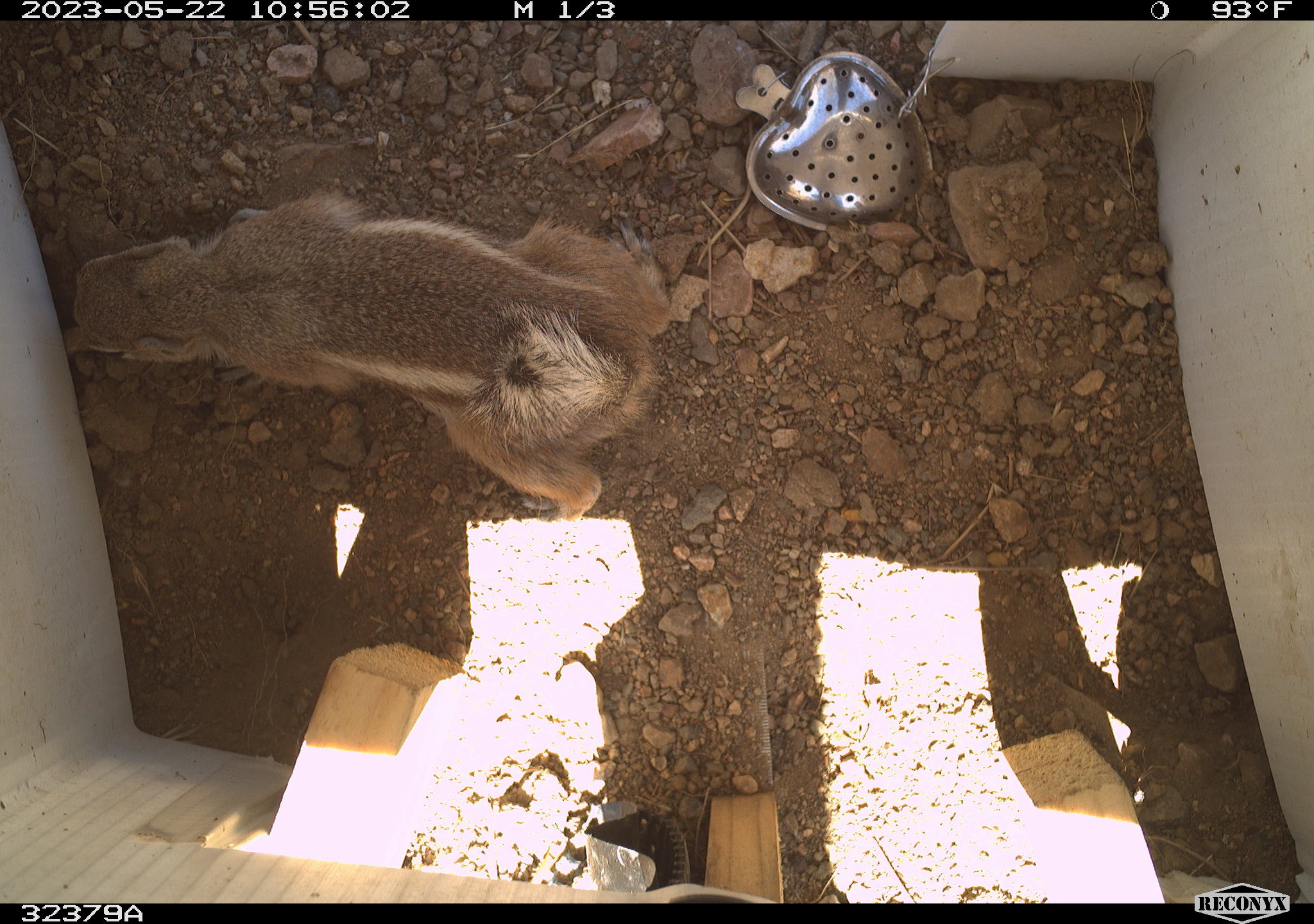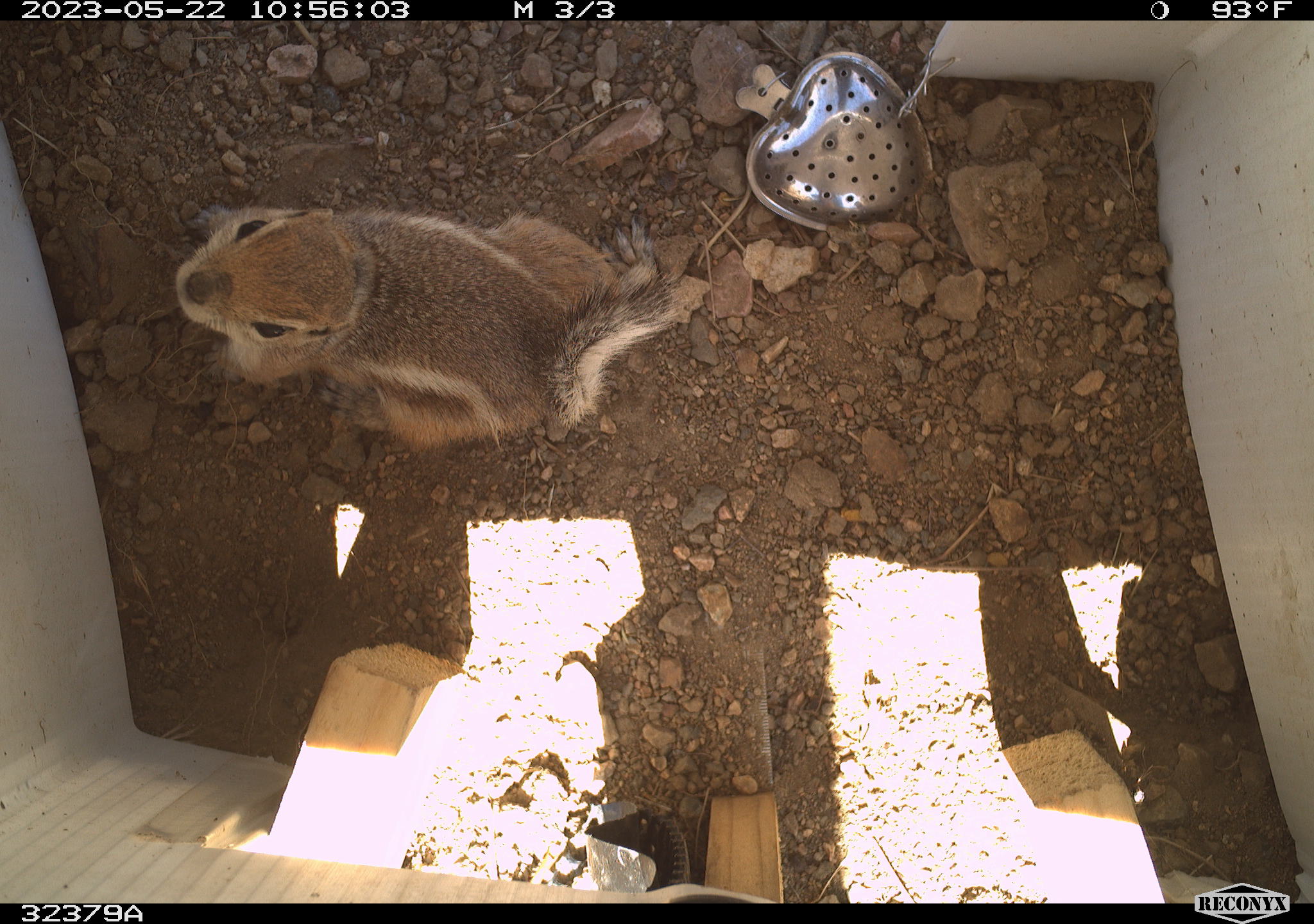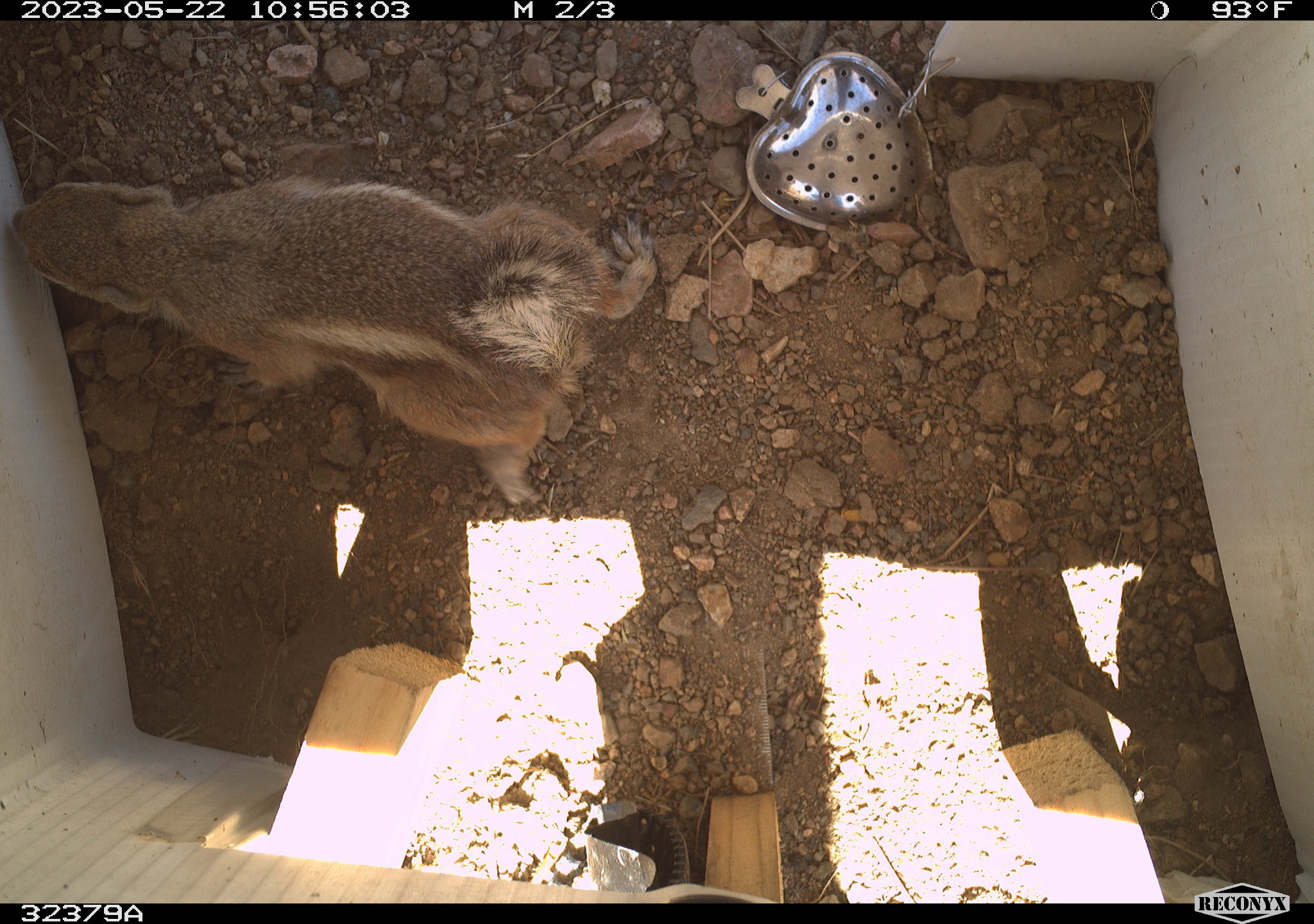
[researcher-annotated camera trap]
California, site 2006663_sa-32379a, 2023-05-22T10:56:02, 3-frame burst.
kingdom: Animalia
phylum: Chordata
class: Mammalia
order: Rodentia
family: Sciuridae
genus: Ammospermophilus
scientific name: Ammospermophilus leucurus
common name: white-tailed antelope squirrel